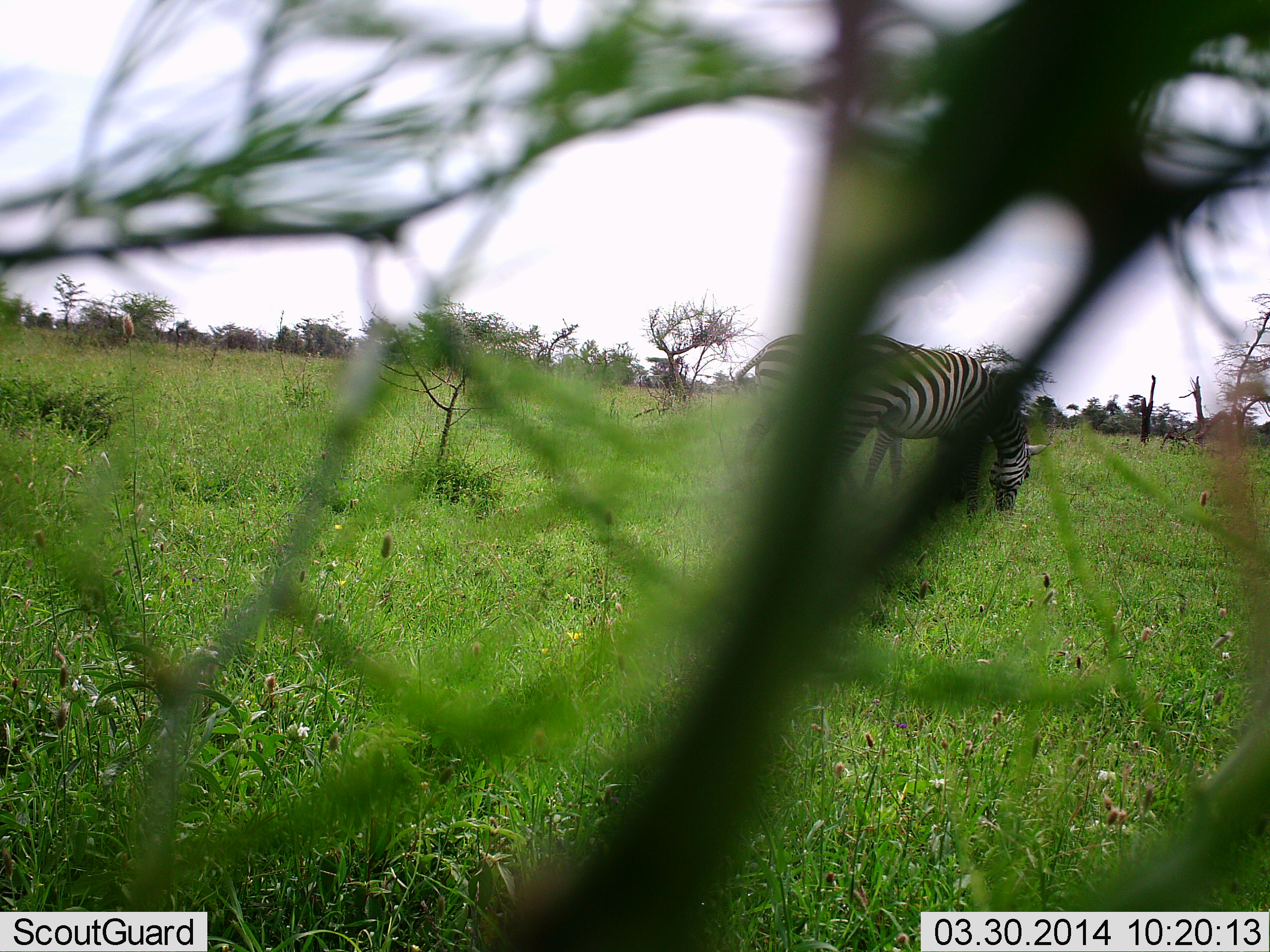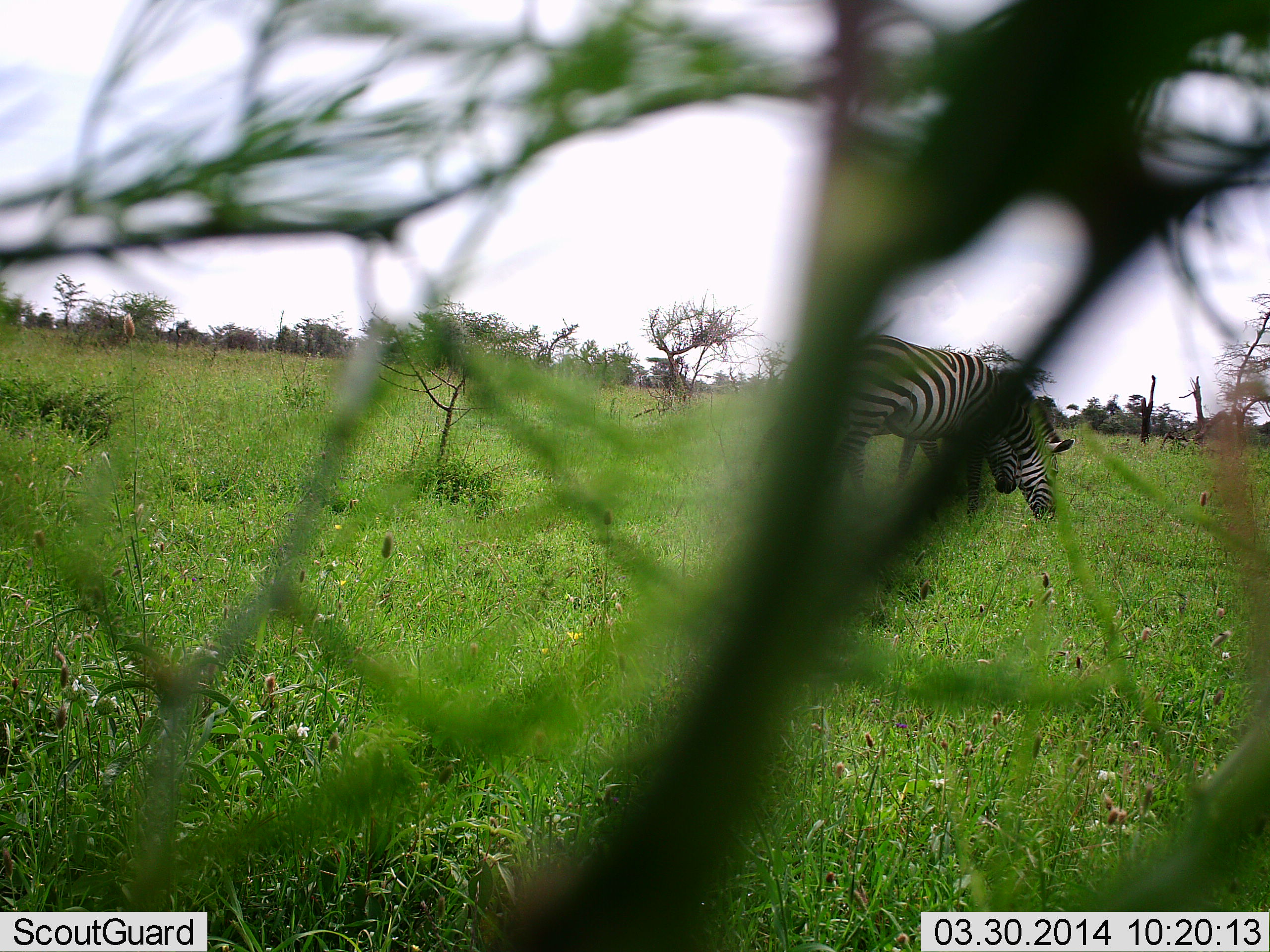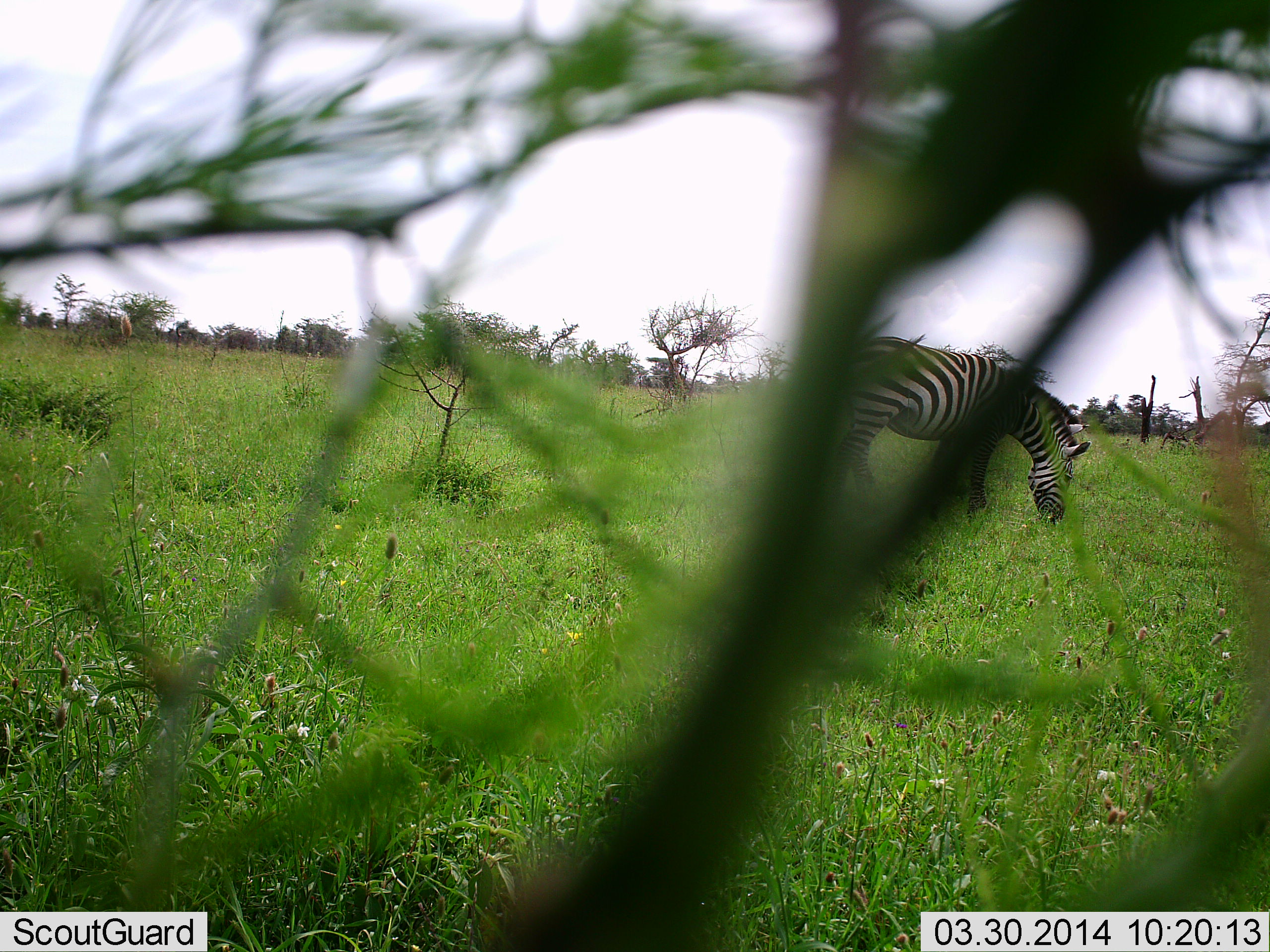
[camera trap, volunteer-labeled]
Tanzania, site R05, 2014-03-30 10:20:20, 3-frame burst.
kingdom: Animalia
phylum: Chordata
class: Mammalia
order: Perissodactyla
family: Equidae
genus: Equus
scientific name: Equus quagga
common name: plains zebra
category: zebra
Zebra (plains zebra) (Equus quagga), count 2. Behavior (volunteer vote fractions): standing 40%, resting 0%, moving 10%, interacting 0%. Young present (vote fraction): 0%. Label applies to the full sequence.